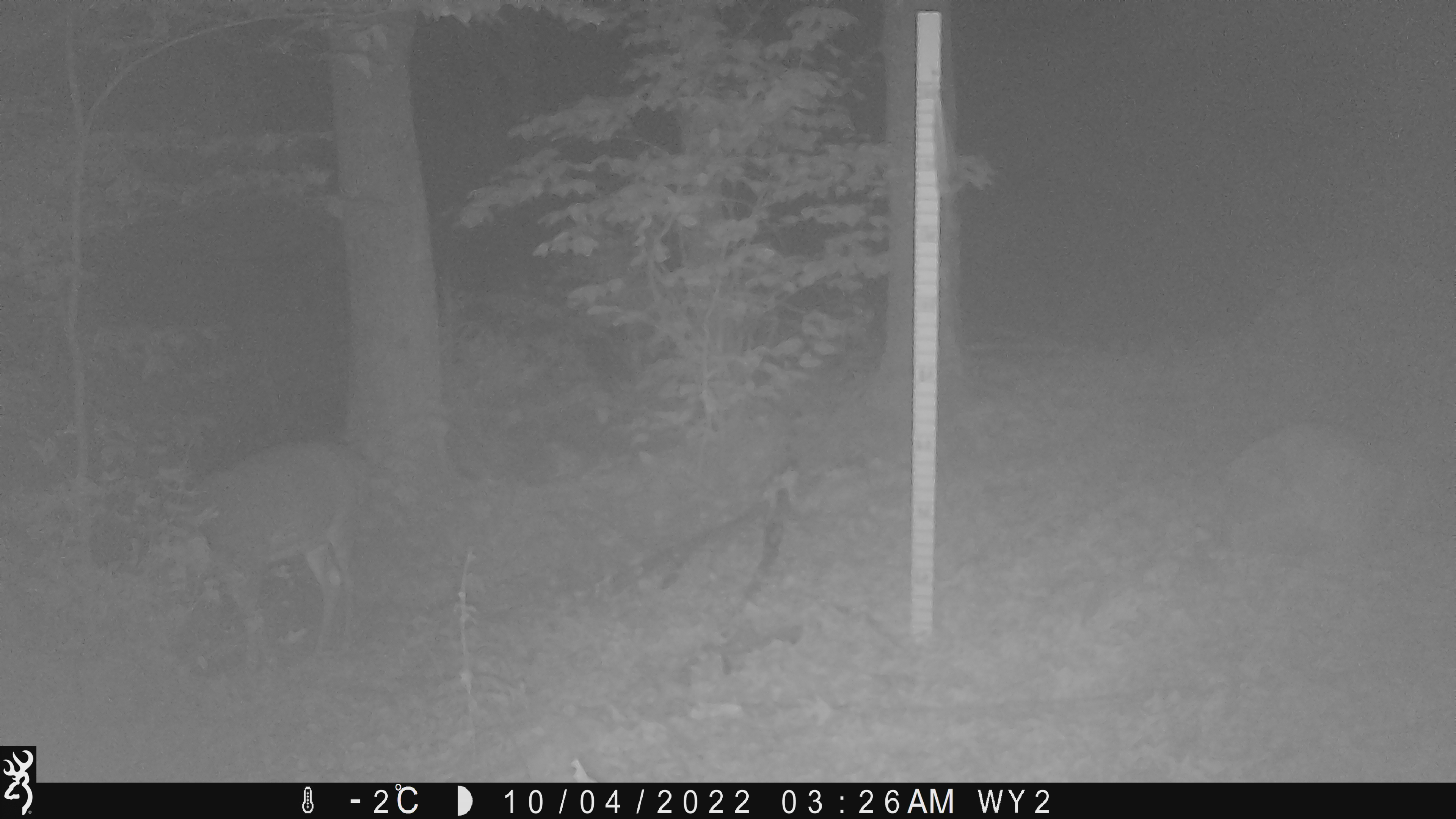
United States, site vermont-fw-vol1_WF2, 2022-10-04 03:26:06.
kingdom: Animalia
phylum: Chordata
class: Mammalia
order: Artiodactyla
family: Cervidae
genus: Odocoileus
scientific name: Odocoileus virginianus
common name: white-tailed deer